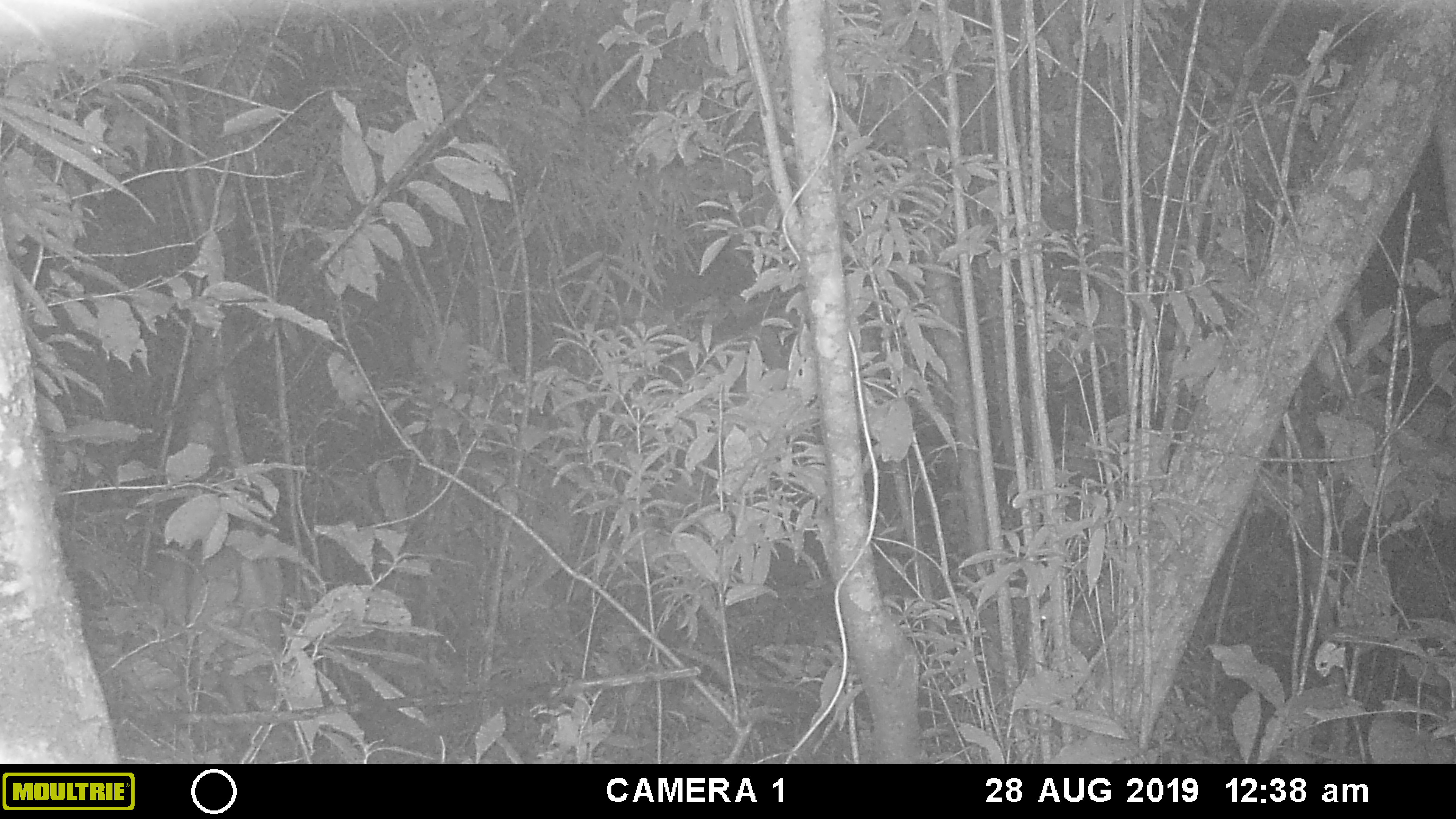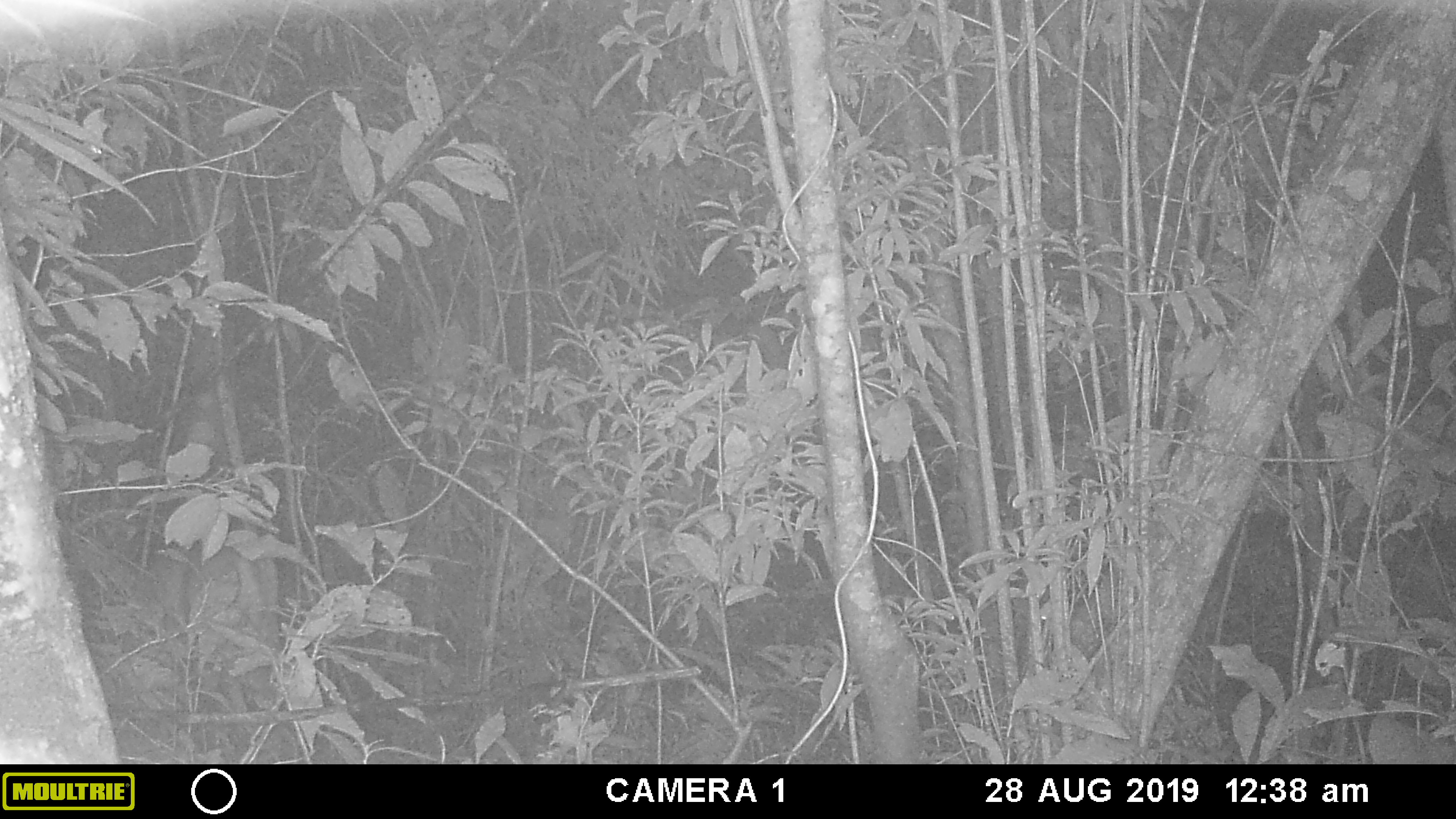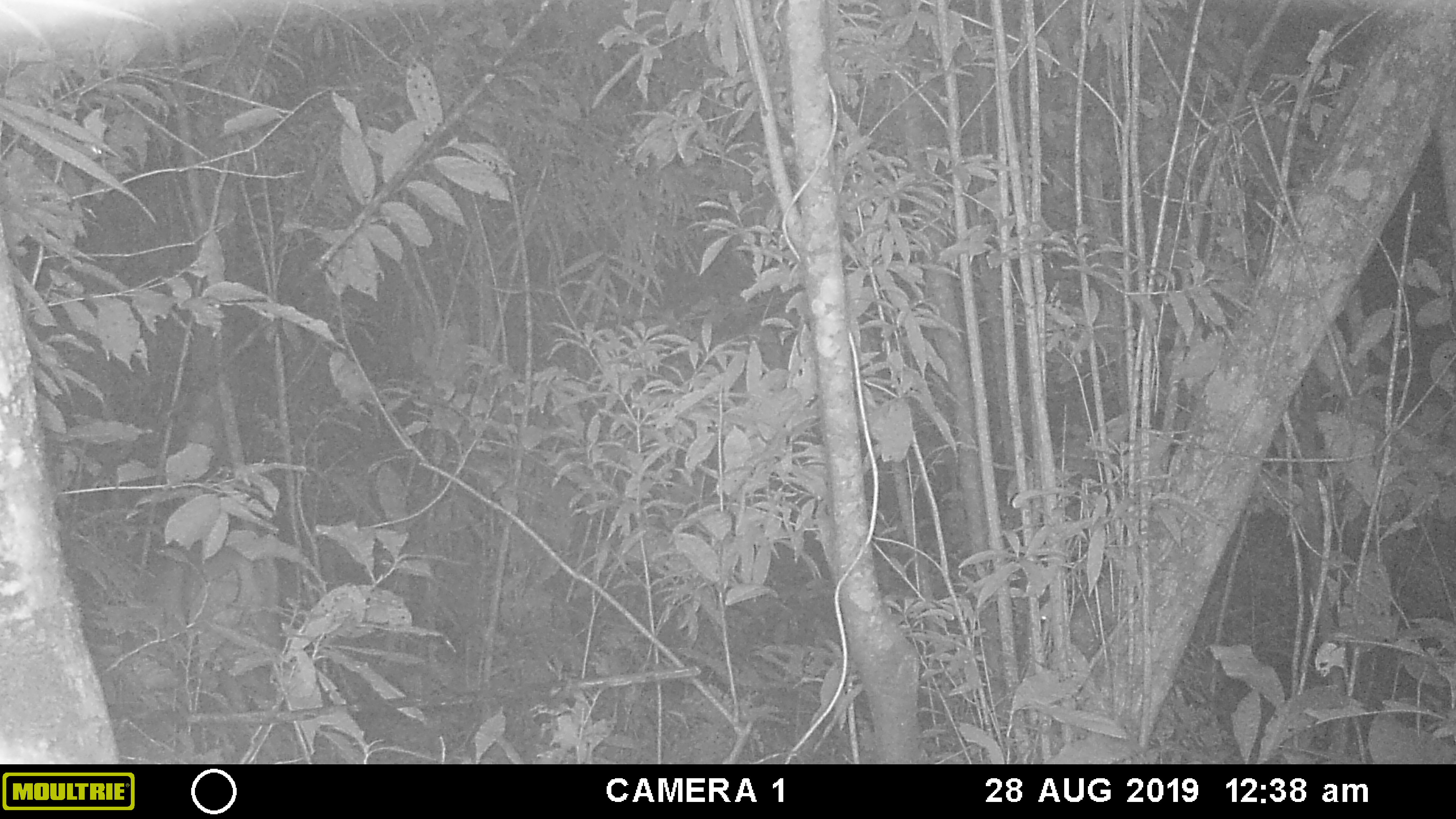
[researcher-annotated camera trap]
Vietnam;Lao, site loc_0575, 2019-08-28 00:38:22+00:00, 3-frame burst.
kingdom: Animalia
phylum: Chordata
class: Mammalia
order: Artiodactyla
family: Cervidae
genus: Muntiacus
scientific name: Muntiacus rooseveltorum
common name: roosevelt's muntjac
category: roosevelts muntjac group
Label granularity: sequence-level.